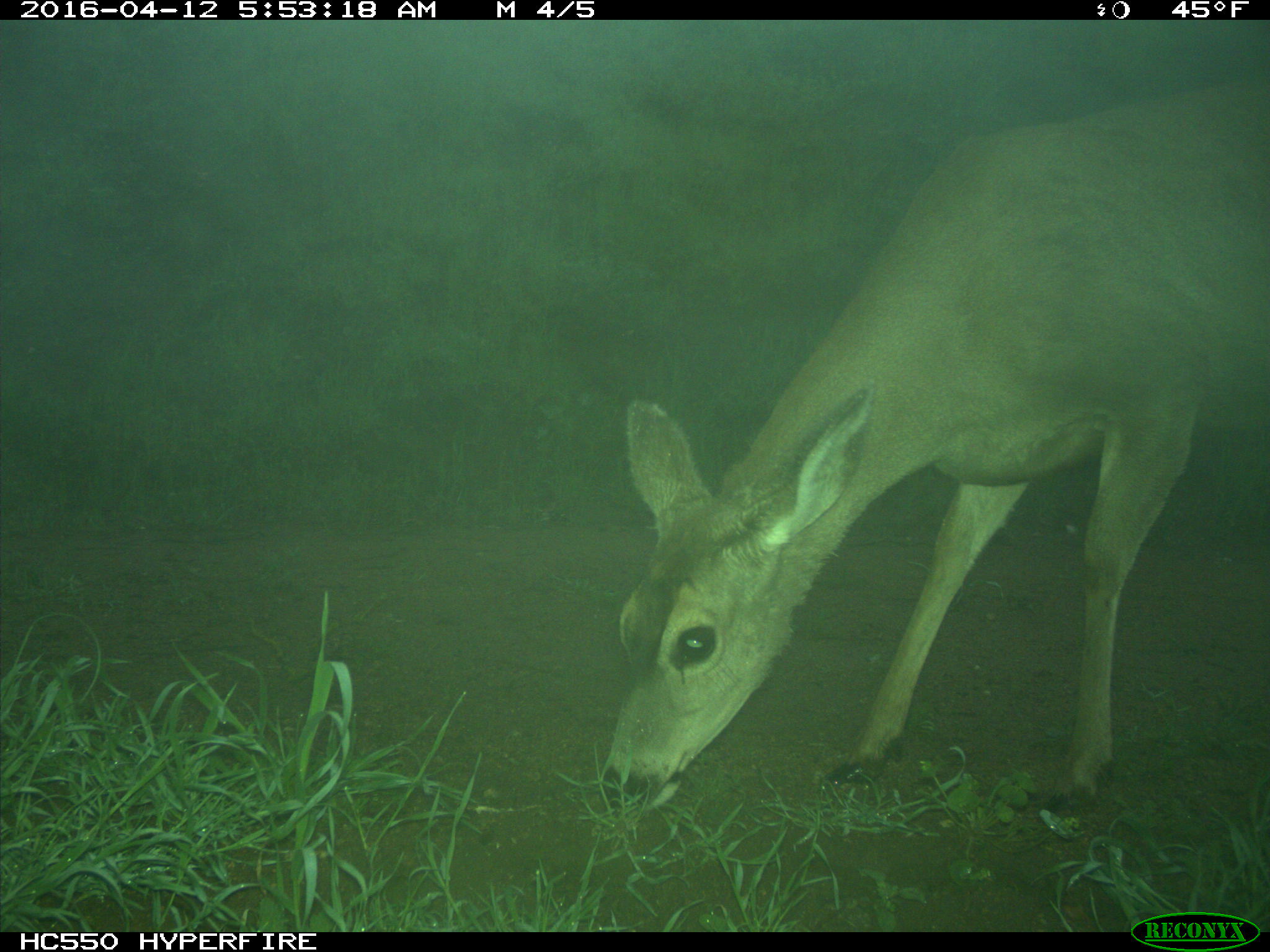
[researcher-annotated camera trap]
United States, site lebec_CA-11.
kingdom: Animalia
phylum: Chordata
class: Mammalia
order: Artiodactyla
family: Cervidae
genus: Odocoileus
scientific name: Odocoileus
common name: deer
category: unidentified deer